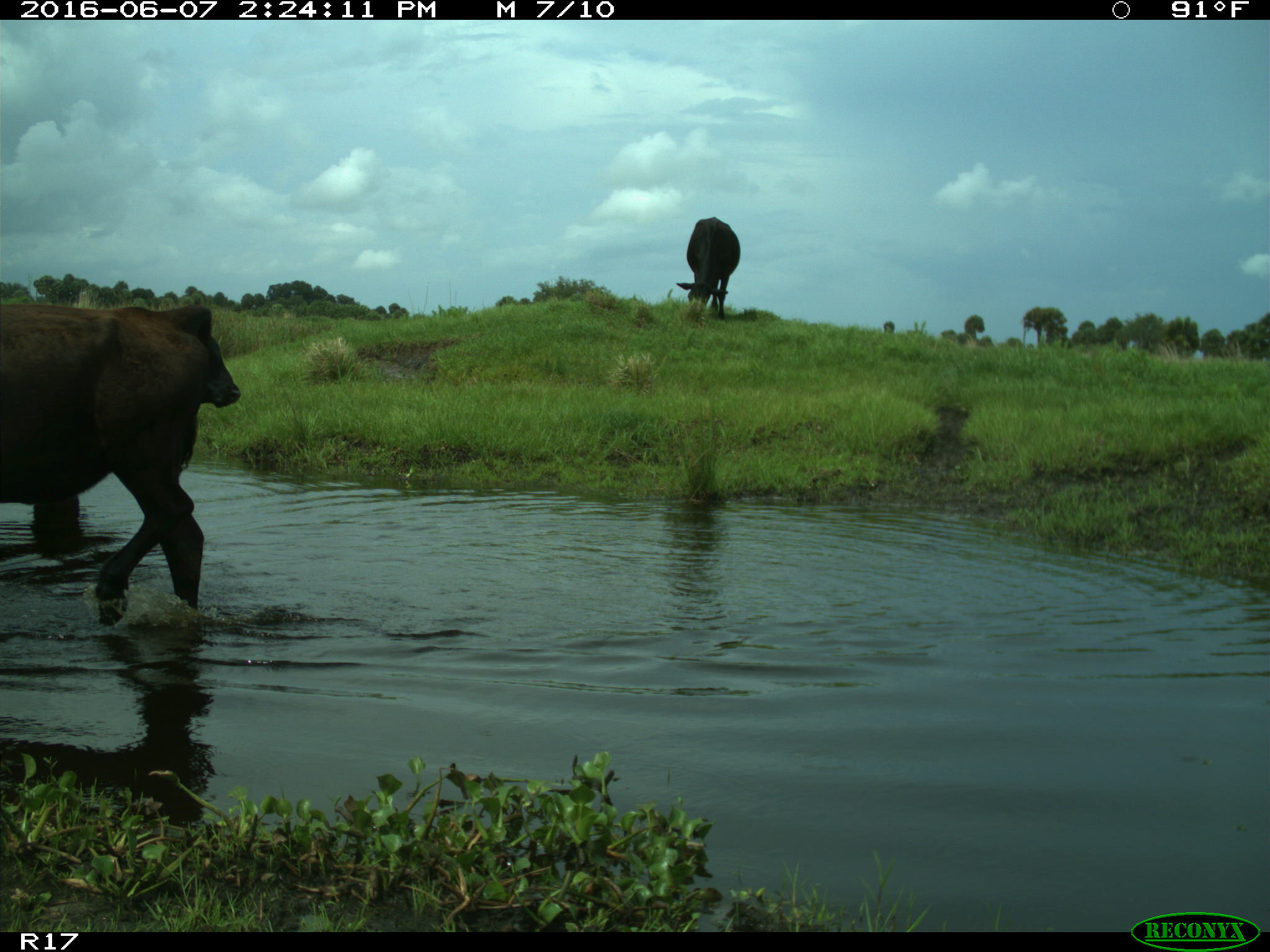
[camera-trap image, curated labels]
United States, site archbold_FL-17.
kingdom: Animalia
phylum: Chordata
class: Mammalia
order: Artiodactyla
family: Bovidae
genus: Bos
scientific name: Bos taurus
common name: domestic cow